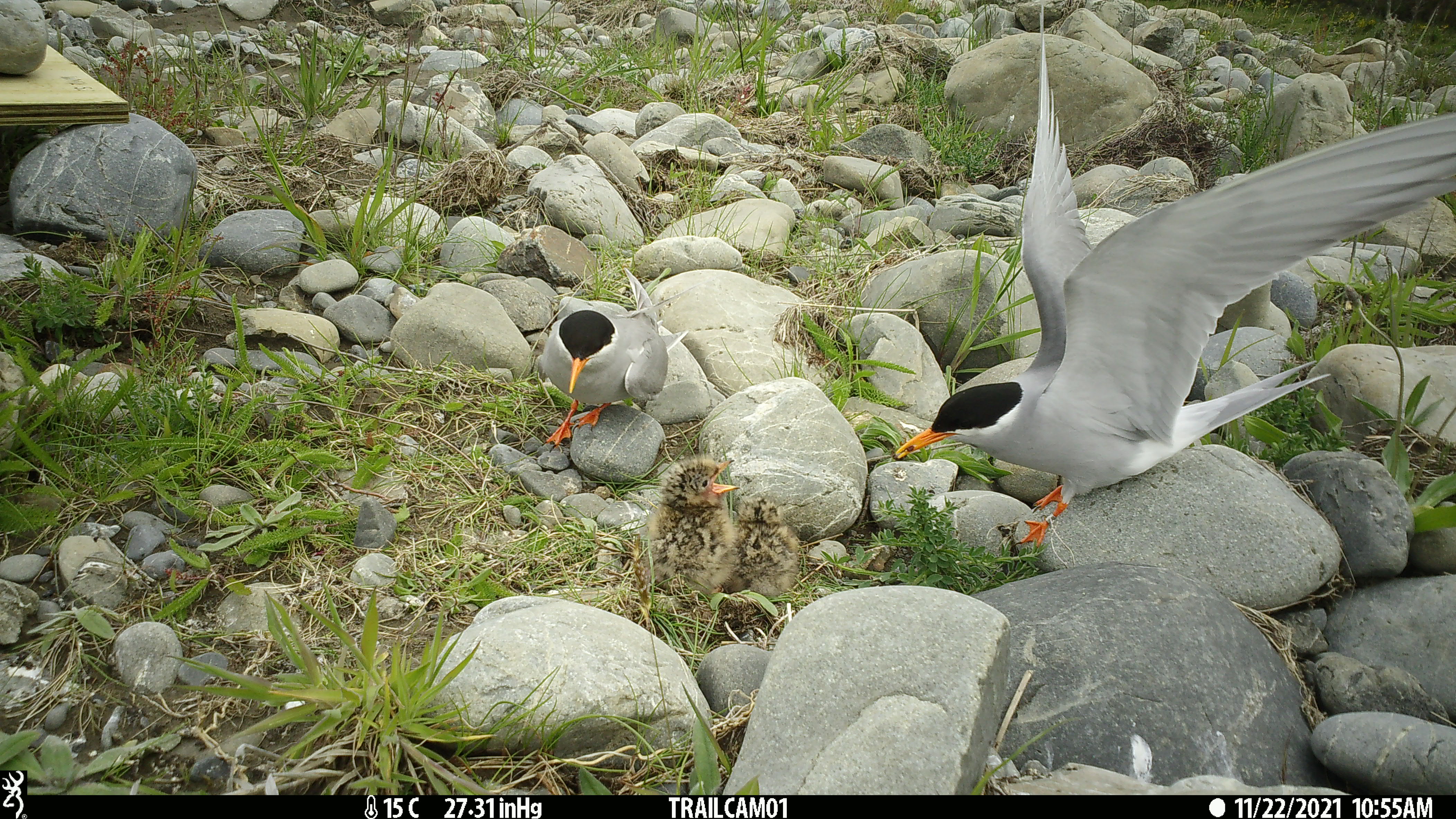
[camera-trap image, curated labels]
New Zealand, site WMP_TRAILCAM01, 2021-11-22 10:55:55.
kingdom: Animalia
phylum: Chordata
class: Aves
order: Charadriiformes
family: Laridae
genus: Chlidonias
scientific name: Chlidonias albostriatus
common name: black-fronted tern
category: black fronted tern